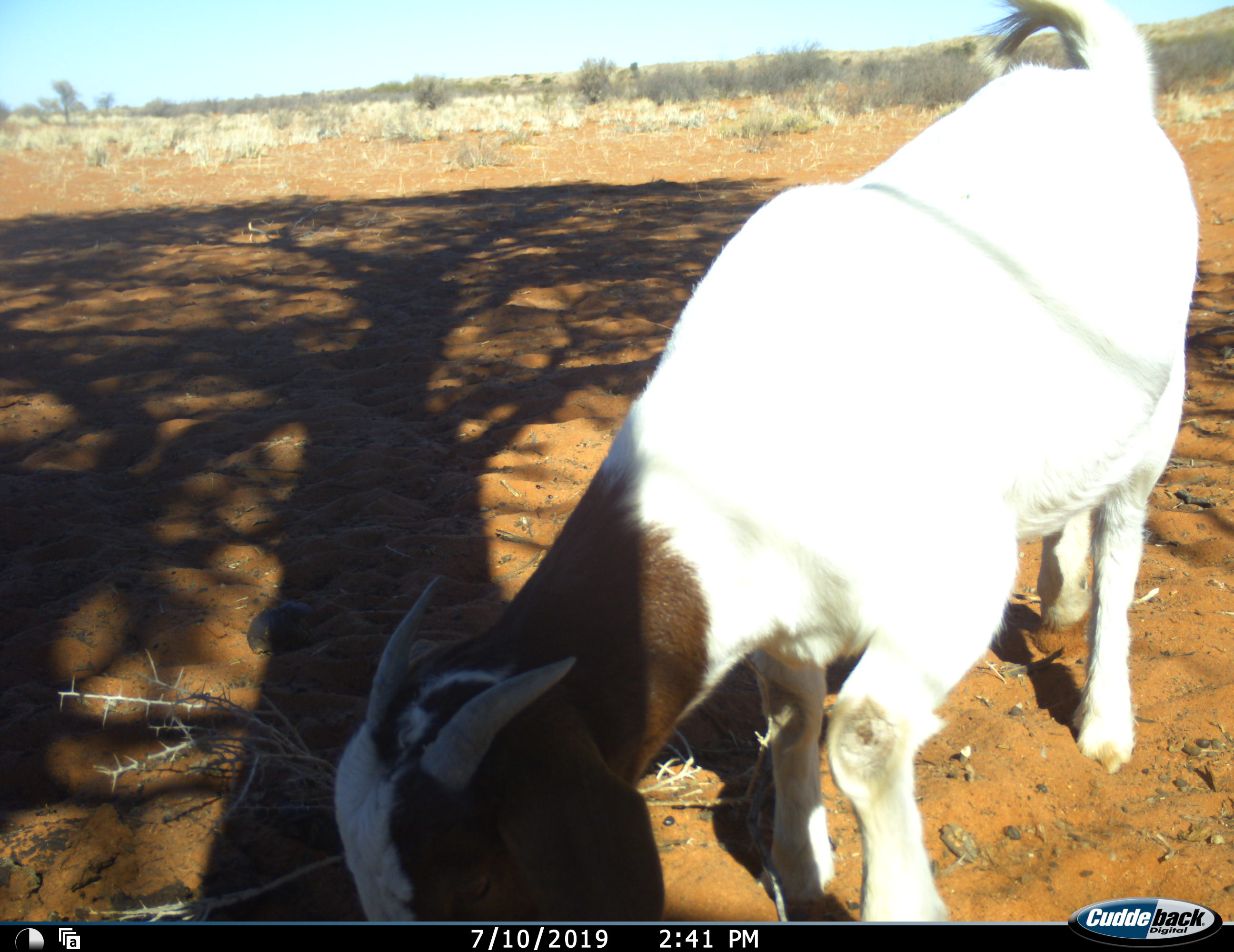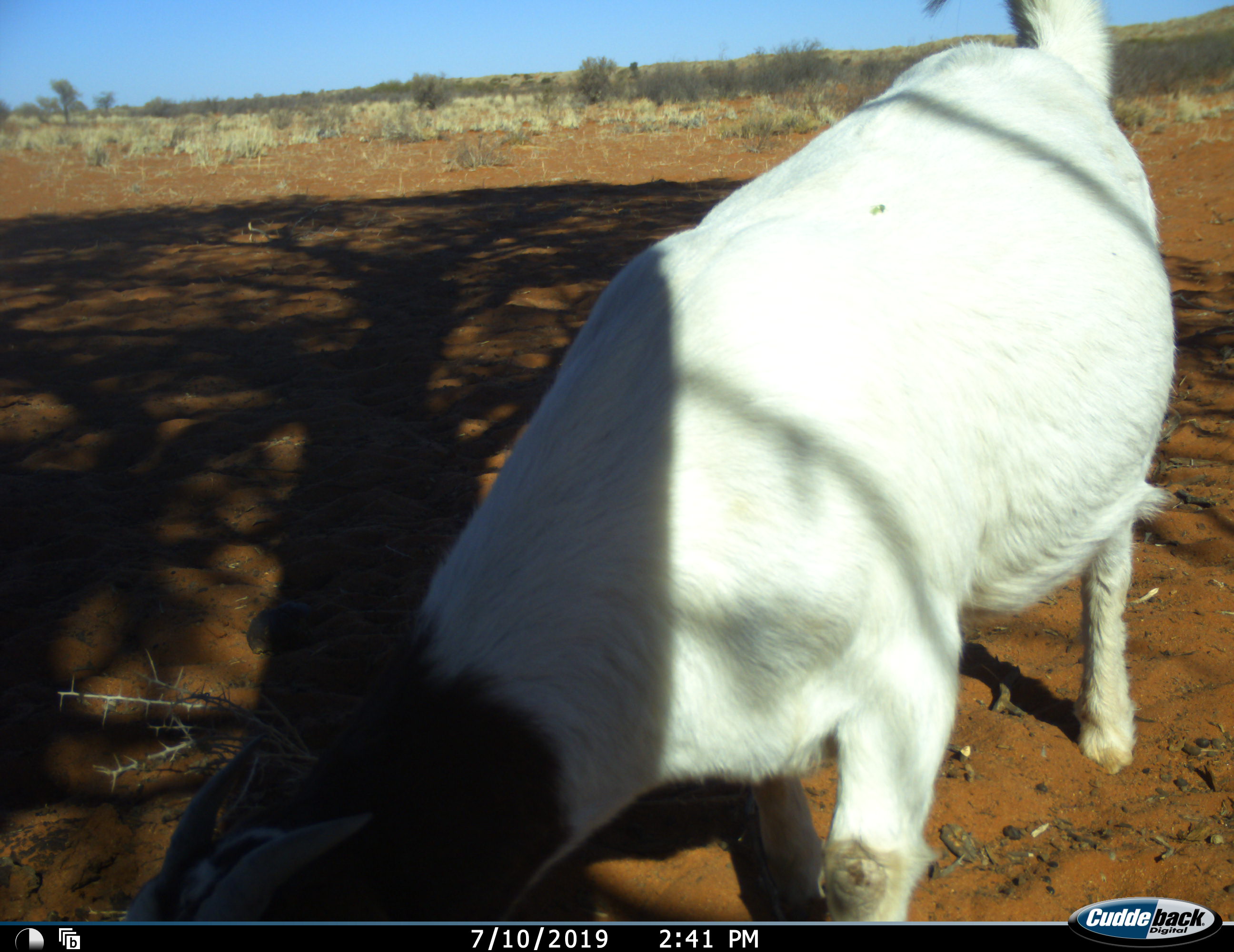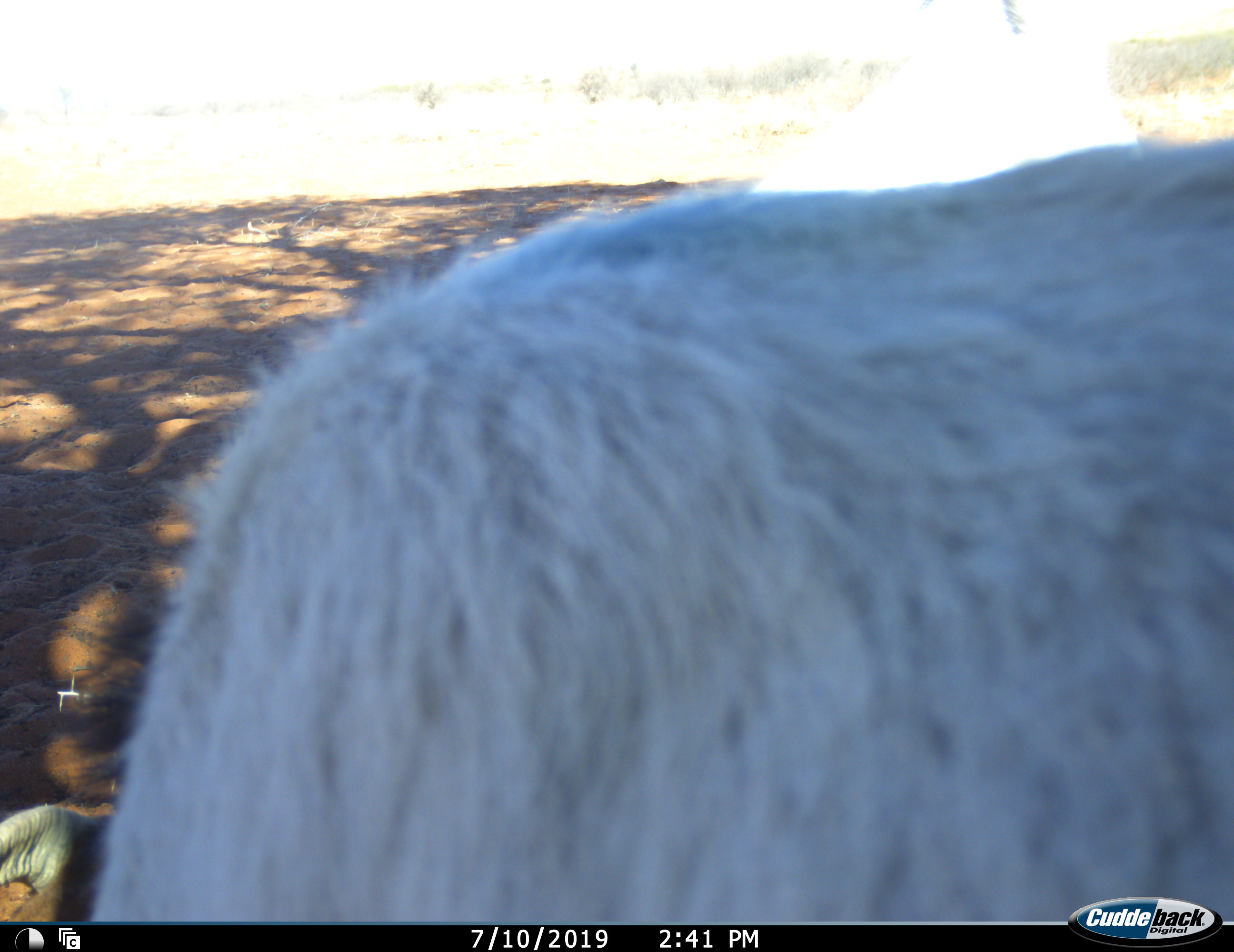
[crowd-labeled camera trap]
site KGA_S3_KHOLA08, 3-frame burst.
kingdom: Animalia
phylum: Chordata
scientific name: Vertebrata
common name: domestic animal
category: domesticanimal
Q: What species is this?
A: Domesticanimal (domestic animal) (Vertebrata).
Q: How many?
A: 1.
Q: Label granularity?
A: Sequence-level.